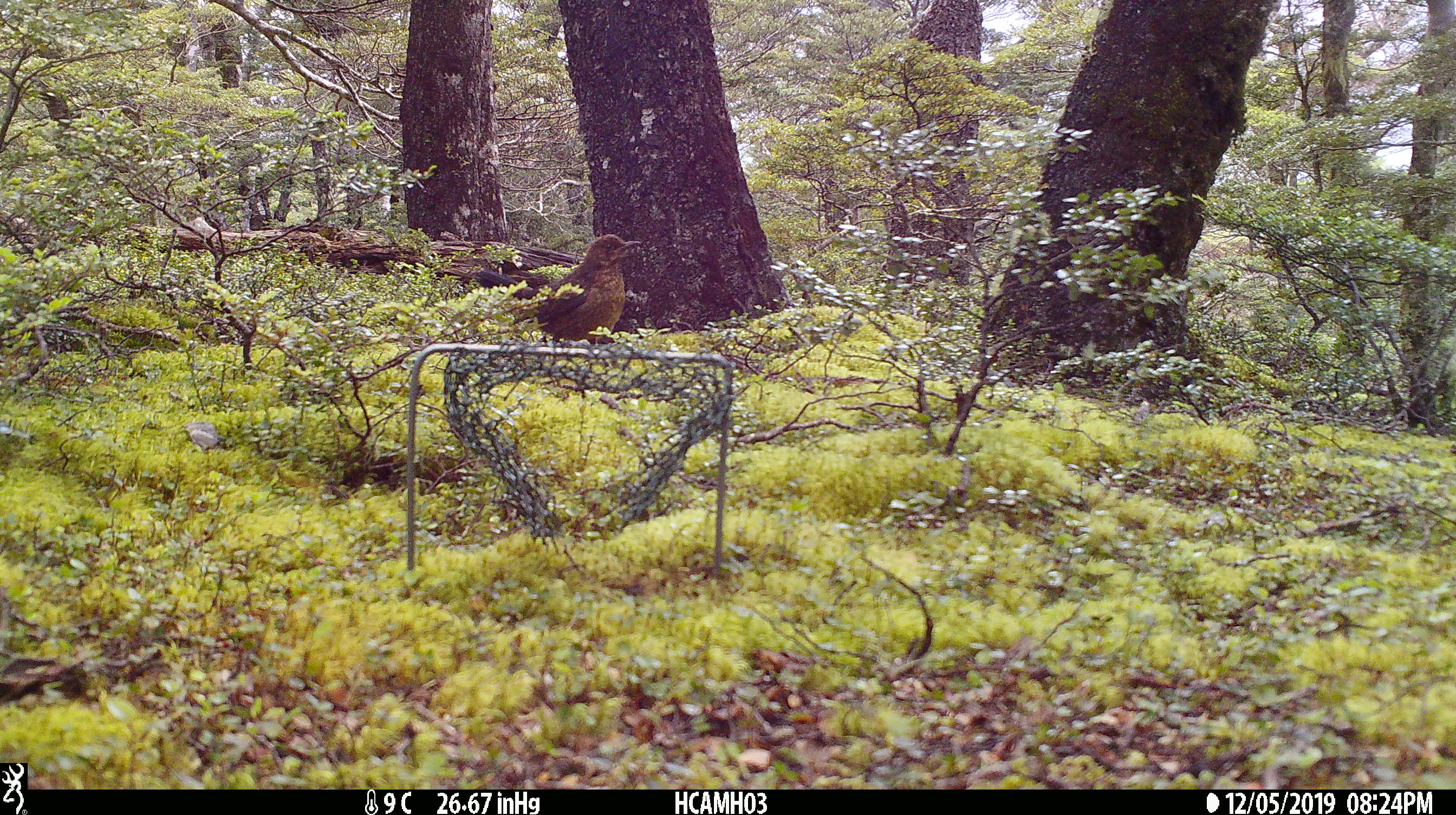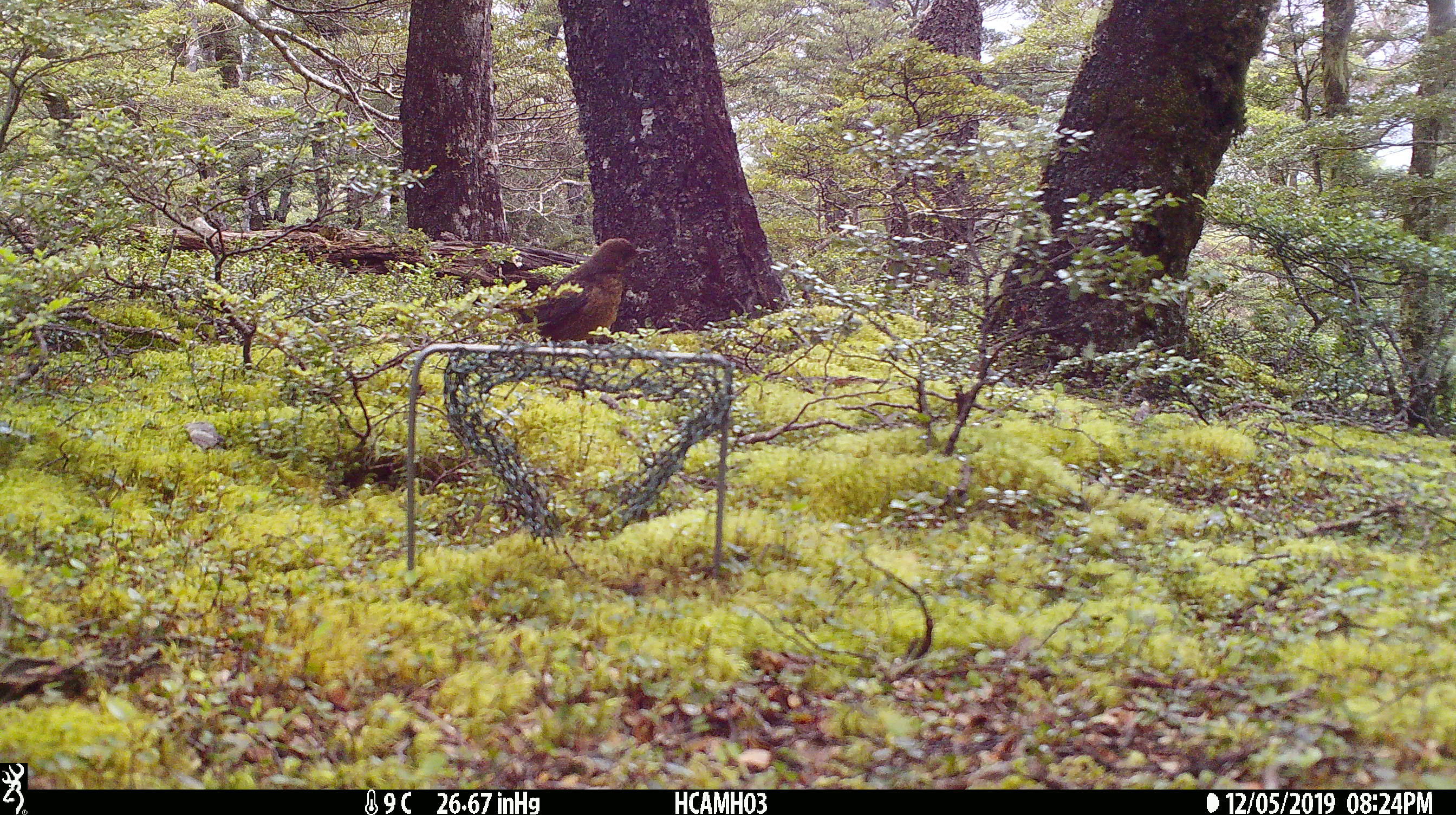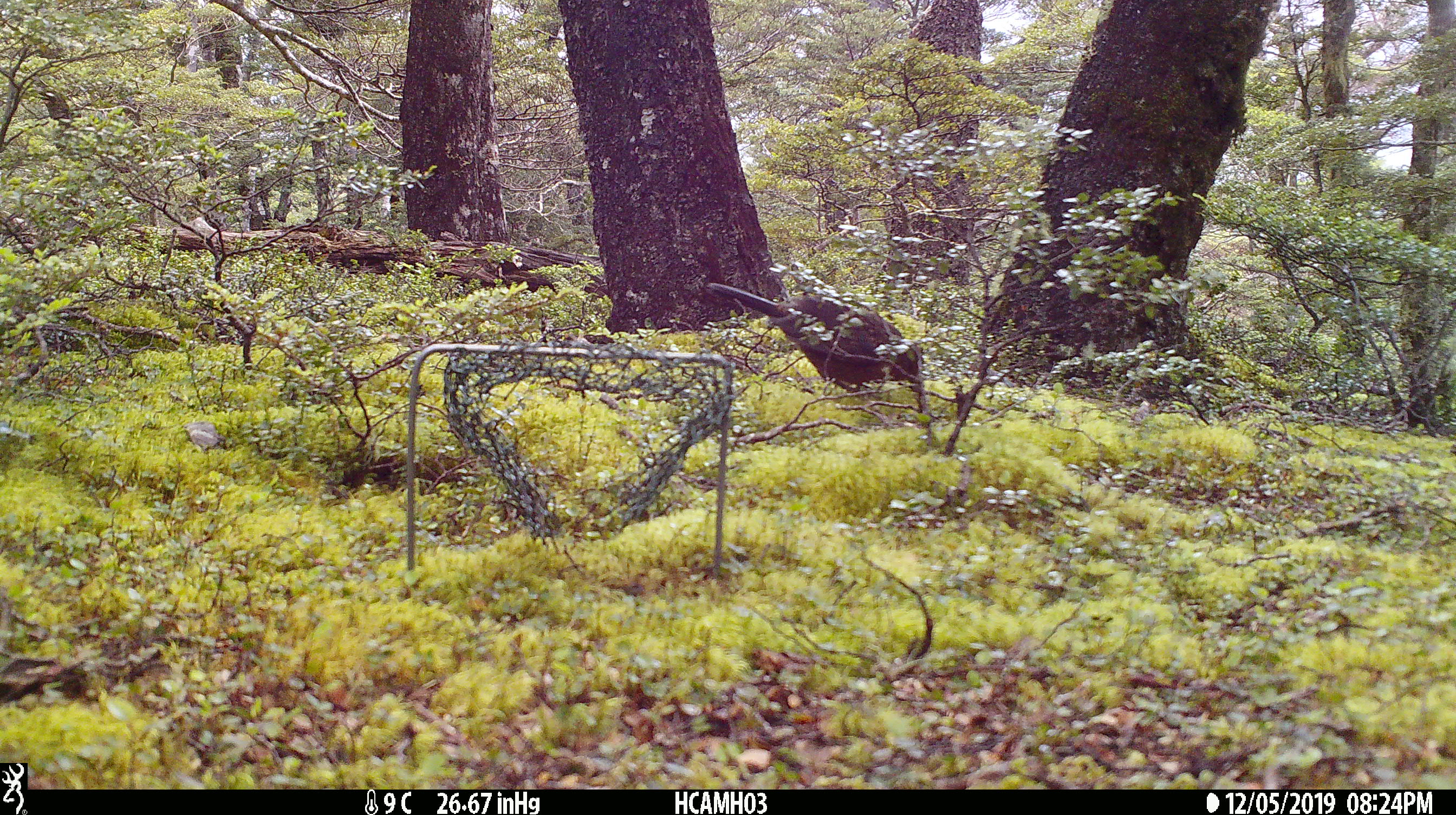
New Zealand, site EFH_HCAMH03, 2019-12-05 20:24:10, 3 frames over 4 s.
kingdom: Animalia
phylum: Chordata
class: Aves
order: Passeriformes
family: Turdidae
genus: Turdus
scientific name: Turdus merula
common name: eurasian blackbird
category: blackbird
Blackbird (eurasian blackbird) (Turdus merula).